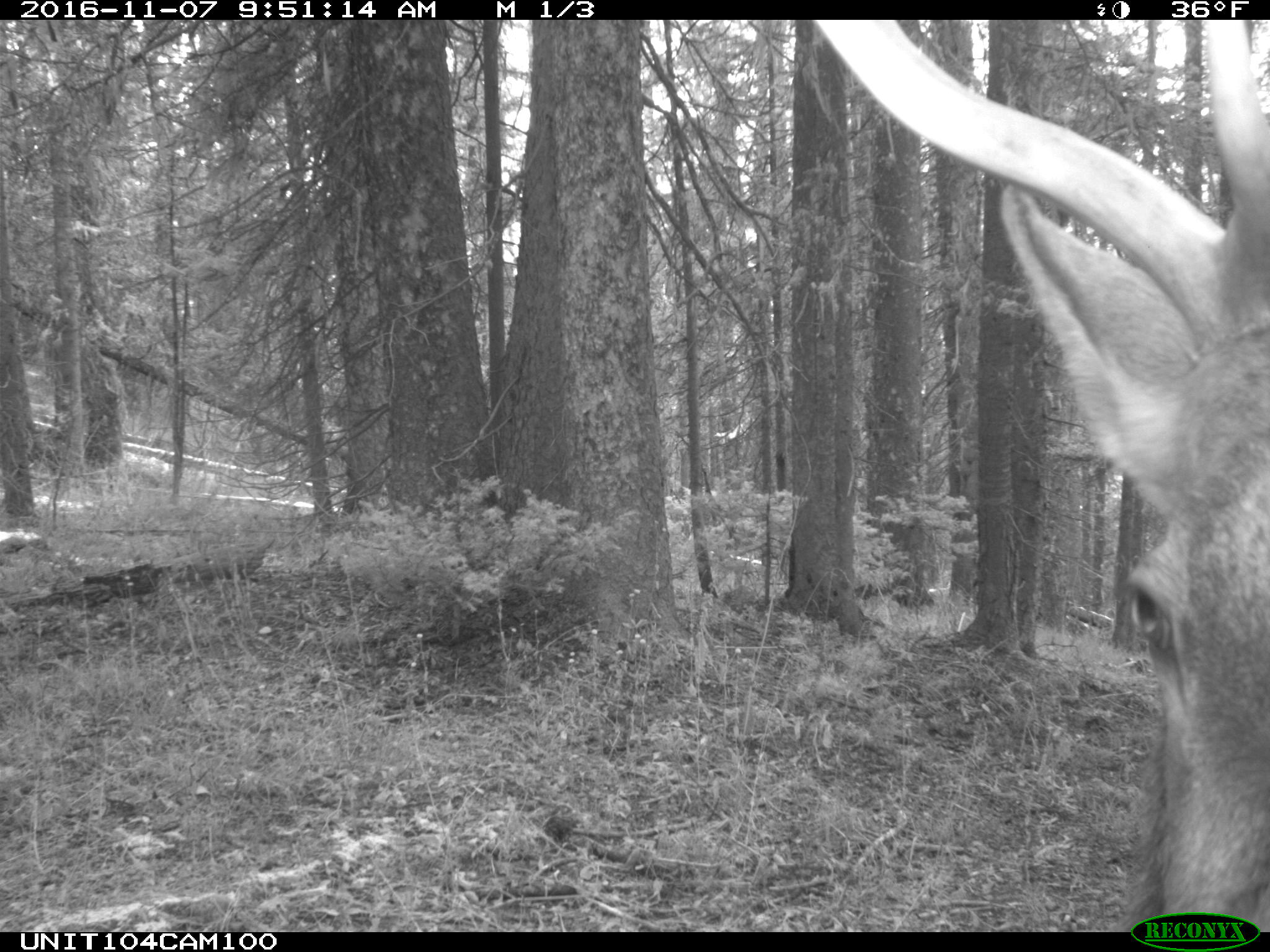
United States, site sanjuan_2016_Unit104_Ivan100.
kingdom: Animalia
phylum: Chordata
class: Mammalia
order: Artiodactyla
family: Cervidae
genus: Cervus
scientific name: Cervus elaphus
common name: red deer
Cervus elaphus (red deer).